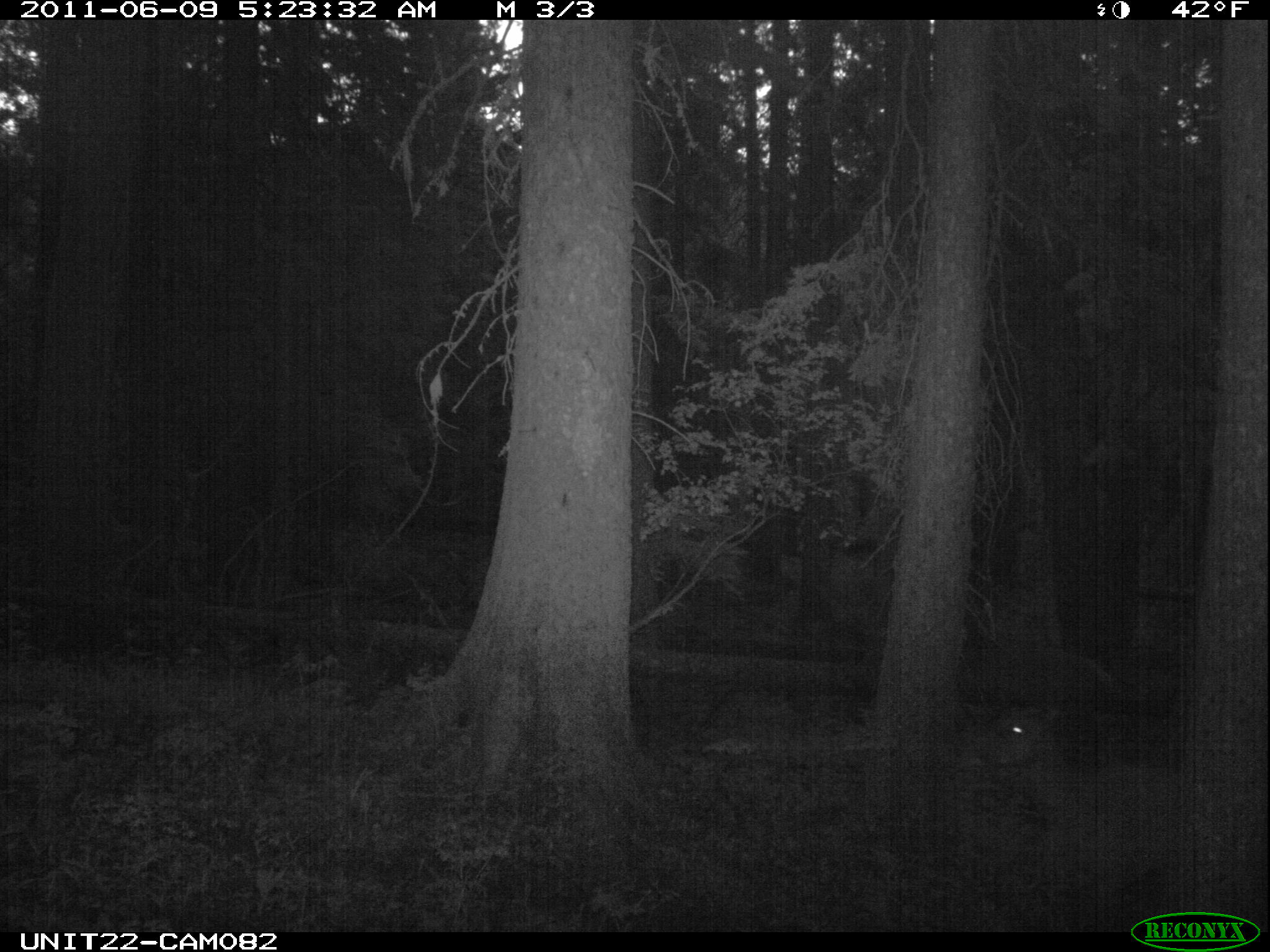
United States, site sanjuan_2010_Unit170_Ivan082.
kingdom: Animalia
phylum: Chordata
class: Mammalia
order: Artiodactyla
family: Cervidae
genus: Cervus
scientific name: Cervus elaphus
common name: red deer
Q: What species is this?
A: Cervus elaphus (red deer).